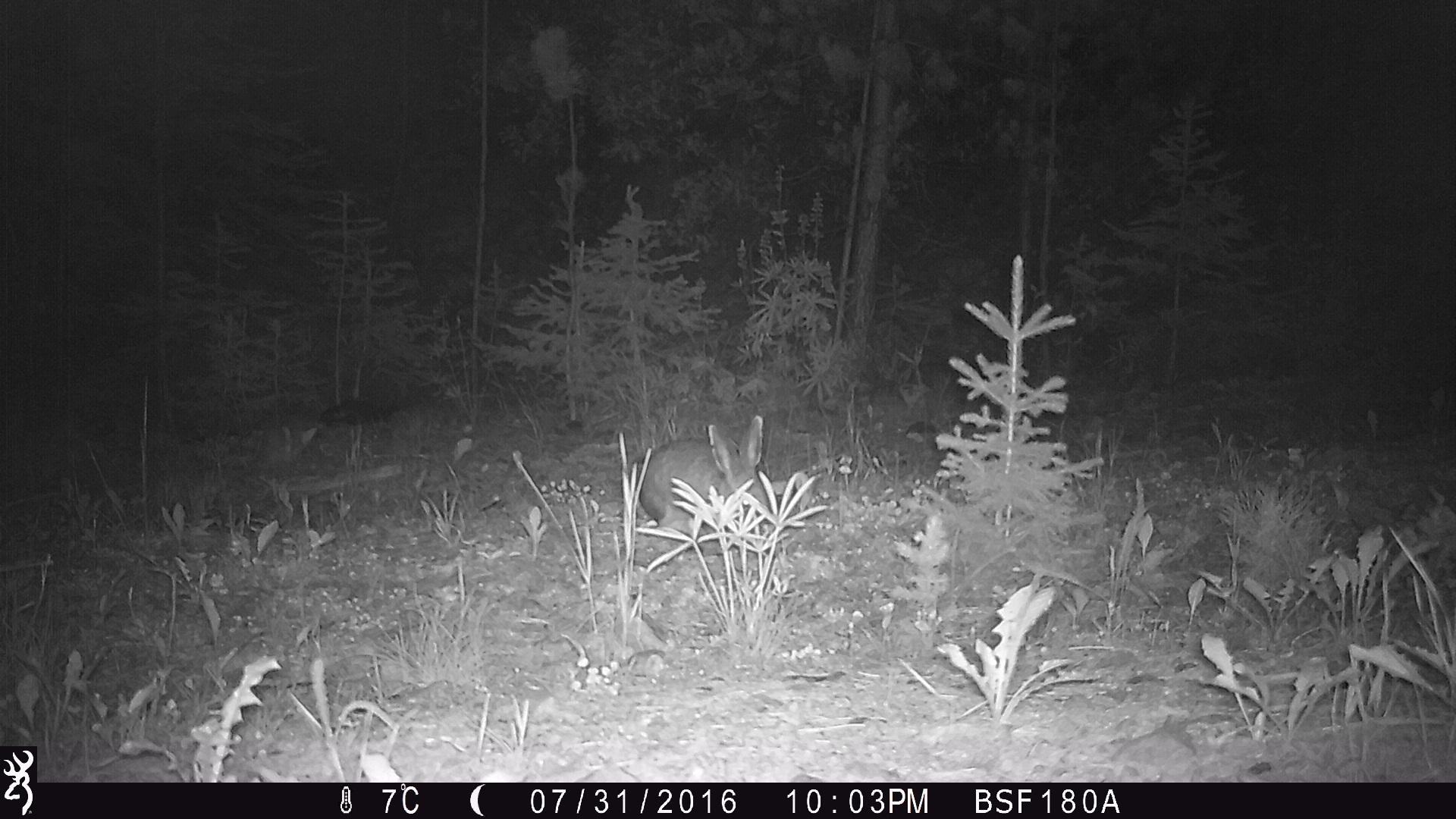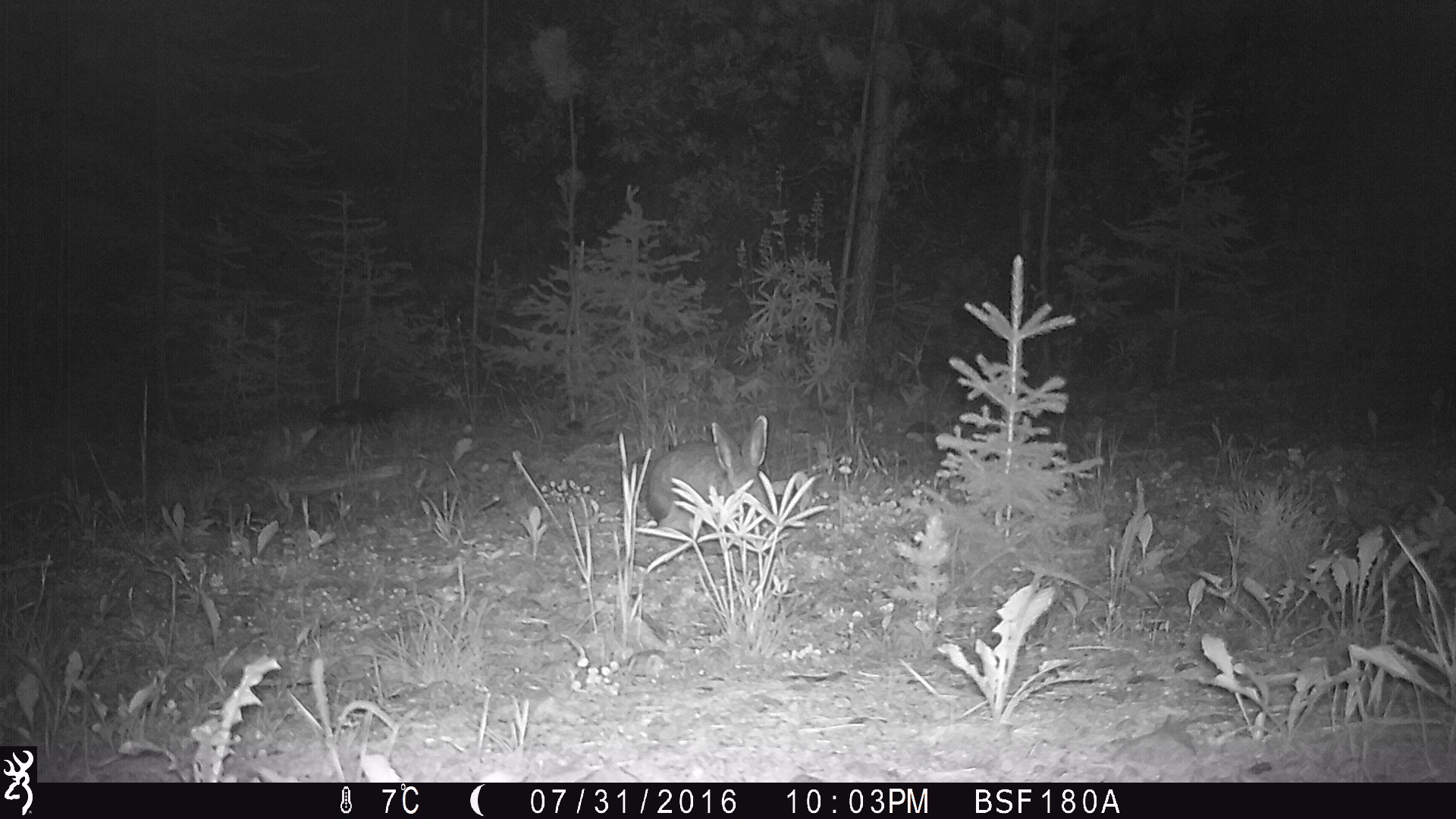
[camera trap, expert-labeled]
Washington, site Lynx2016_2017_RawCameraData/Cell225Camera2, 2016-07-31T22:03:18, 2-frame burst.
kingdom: Animalia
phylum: Chordata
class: Mammalia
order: Lagomorpha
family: Leporidae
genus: Lepus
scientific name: Lepus americanus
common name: snowshoe hare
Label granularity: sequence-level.